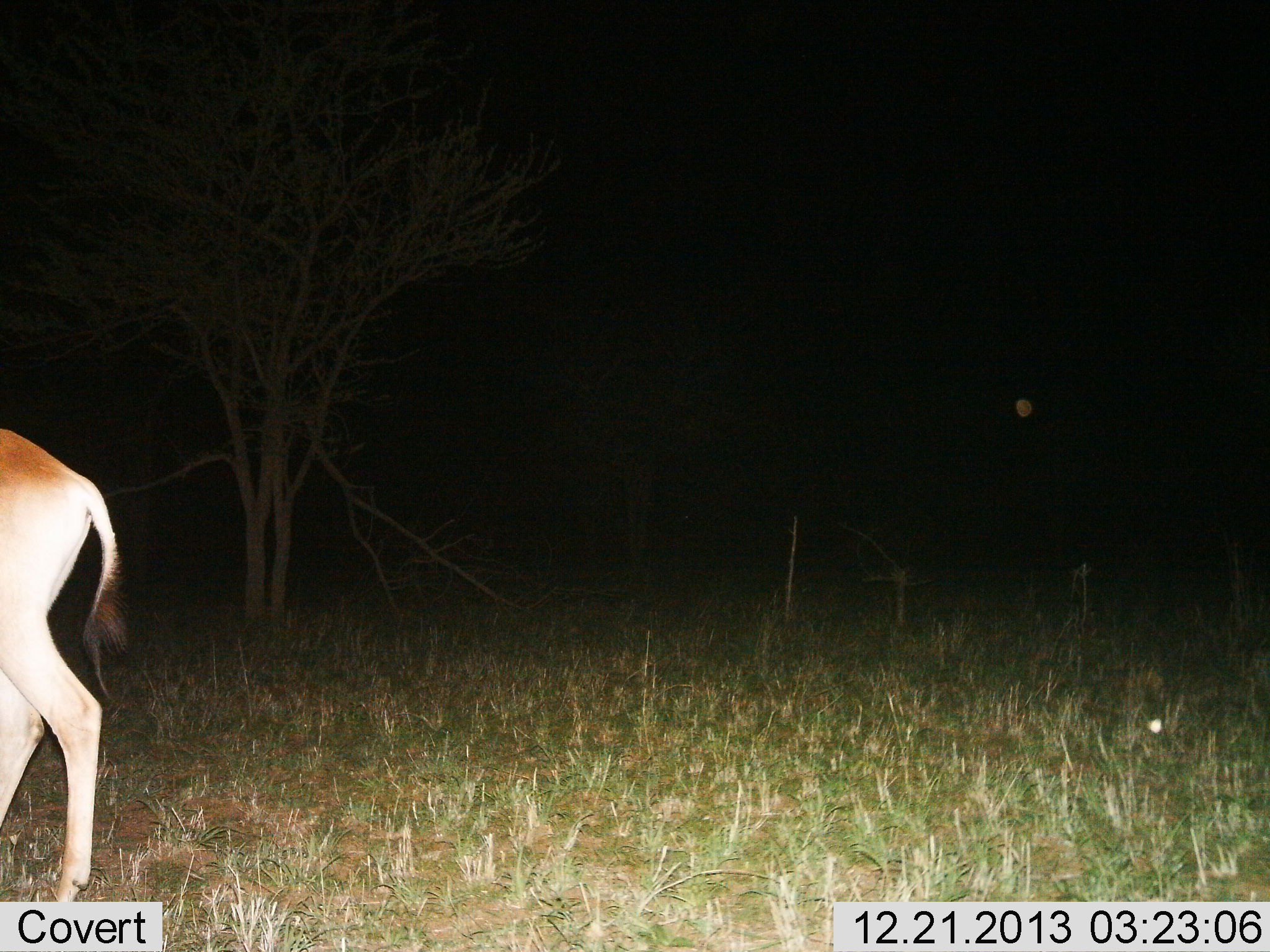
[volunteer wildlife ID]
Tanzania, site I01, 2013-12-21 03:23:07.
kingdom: Animalia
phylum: Chordata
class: Mammalia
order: Artiodactyla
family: Bovidae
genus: Alcelaphus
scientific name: Alcelaphus buselaphus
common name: hartebeest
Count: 1.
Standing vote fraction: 55%.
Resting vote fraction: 0%.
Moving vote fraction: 45%.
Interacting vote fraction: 0%.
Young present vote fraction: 0%.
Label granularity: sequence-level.